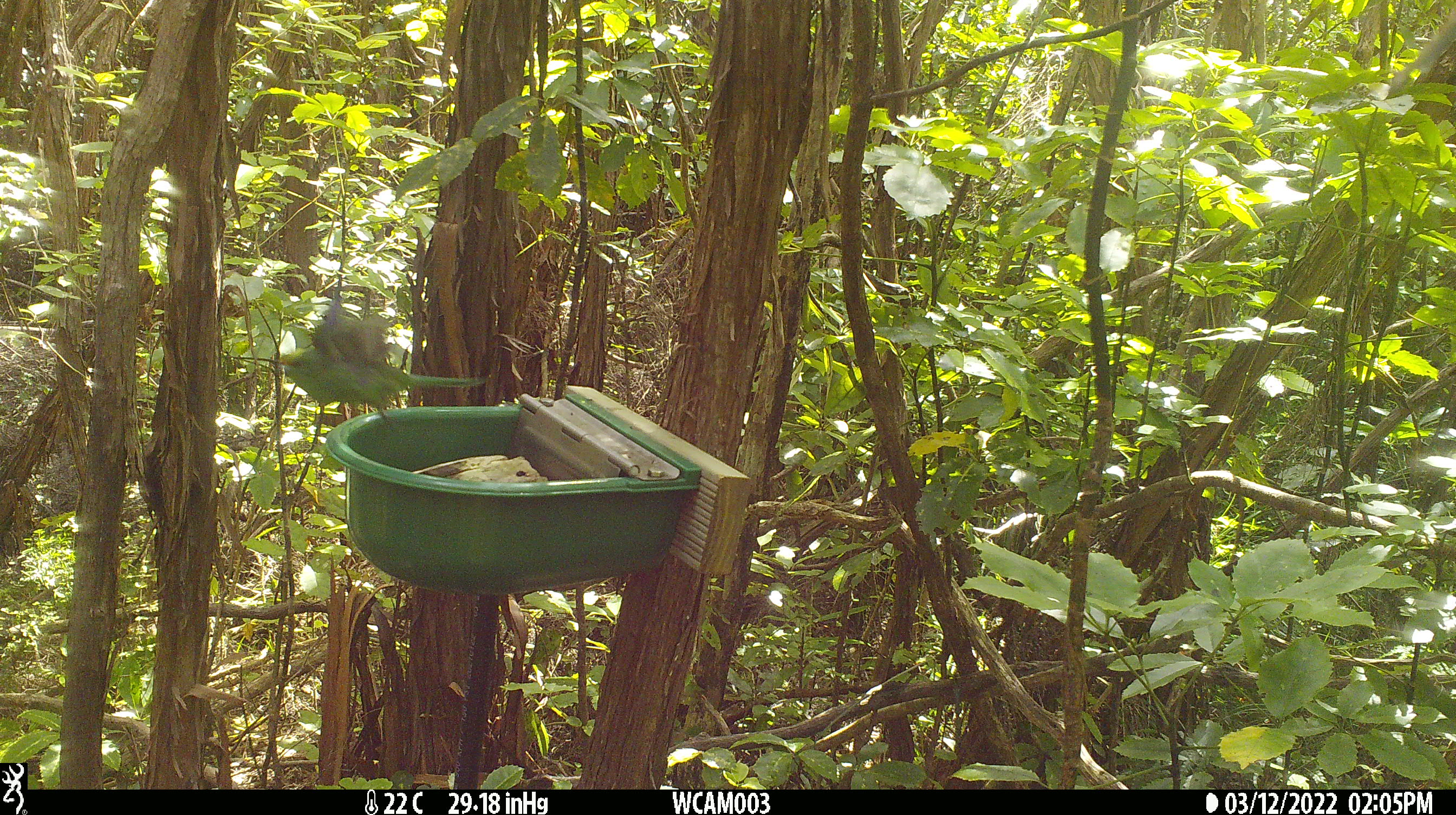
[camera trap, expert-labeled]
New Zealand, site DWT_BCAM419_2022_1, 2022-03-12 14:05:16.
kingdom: Animalia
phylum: Chordata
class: Aves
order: Psittaciformes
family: Psittaculidae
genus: Cyanoramphus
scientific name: Cyanoramphus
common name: parakeet